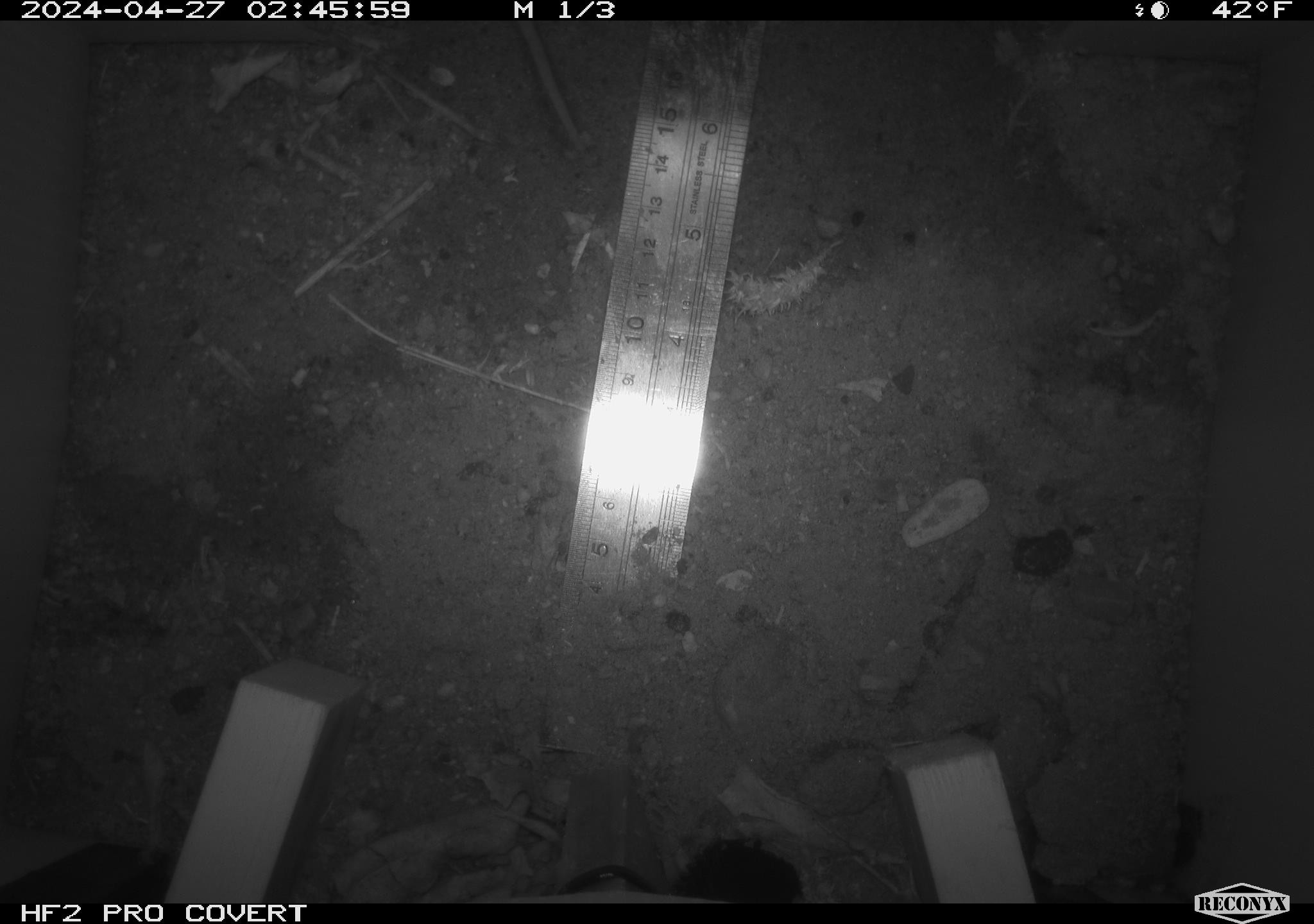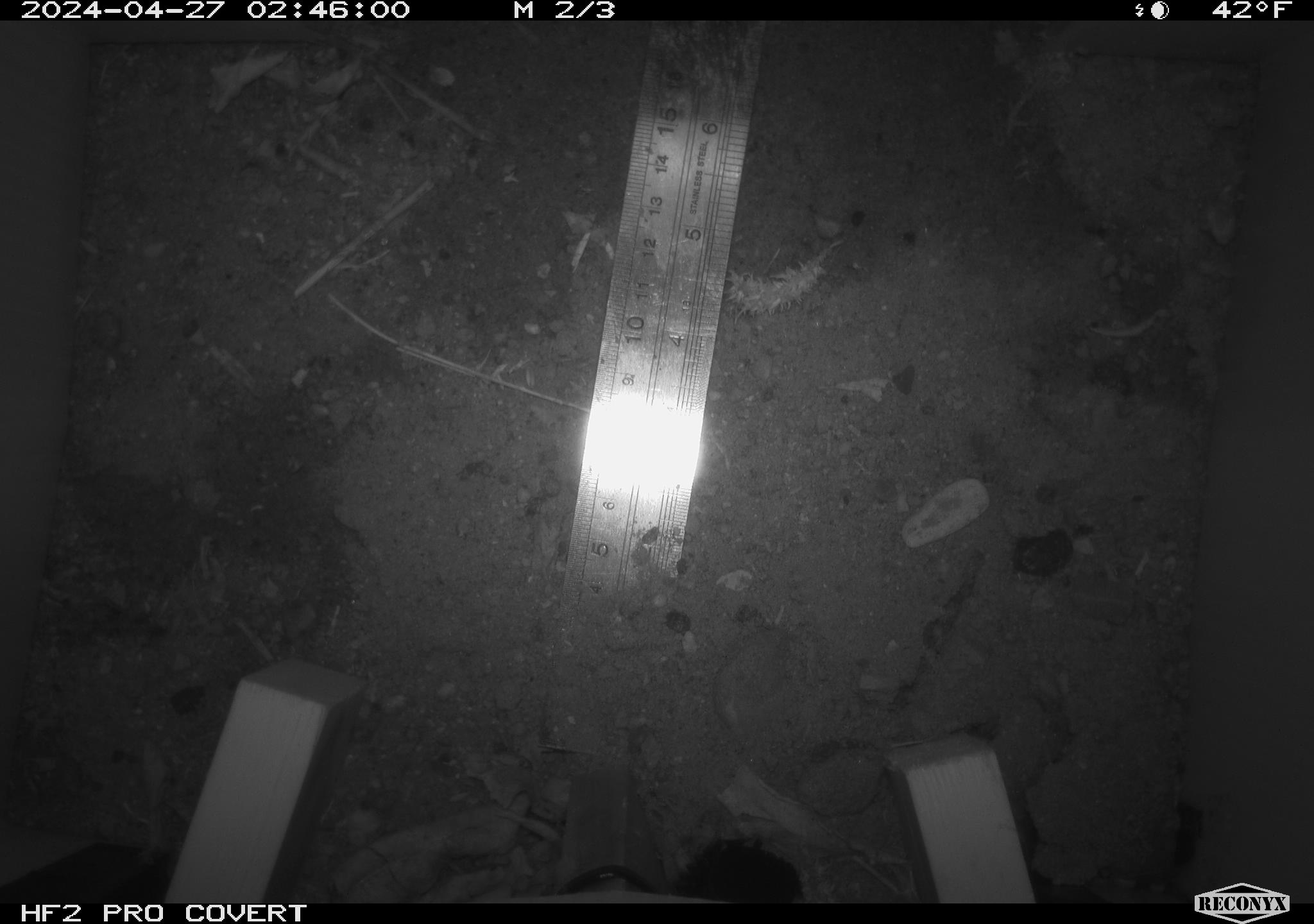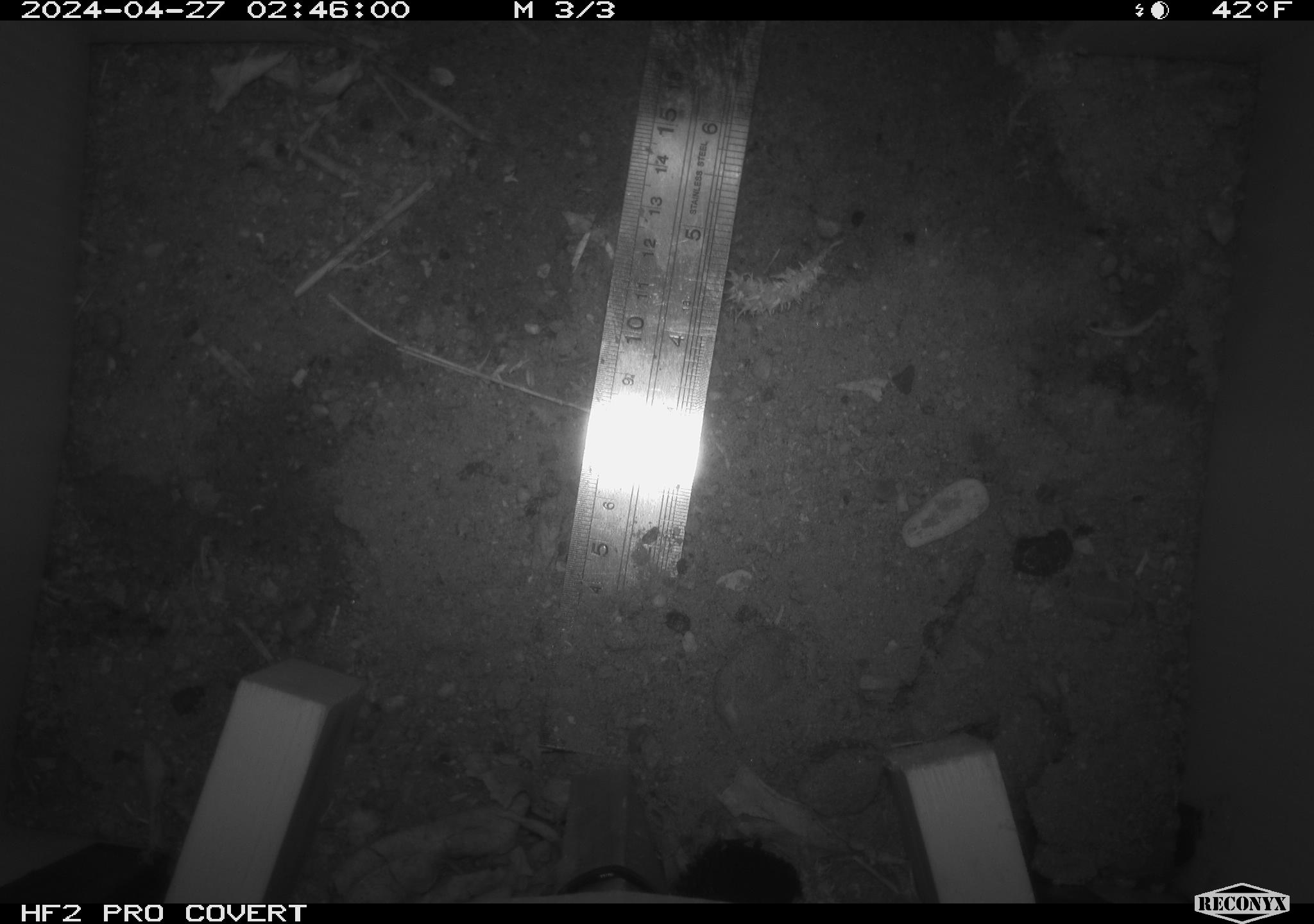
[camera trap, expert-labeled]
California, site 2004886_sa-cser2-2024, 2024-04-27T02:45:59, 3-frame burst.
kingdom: Animalia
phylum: Chordata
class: Mammalia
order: Rodentia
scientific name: Rodentia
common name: rodent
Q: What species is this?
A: Rodent (Rodentia).